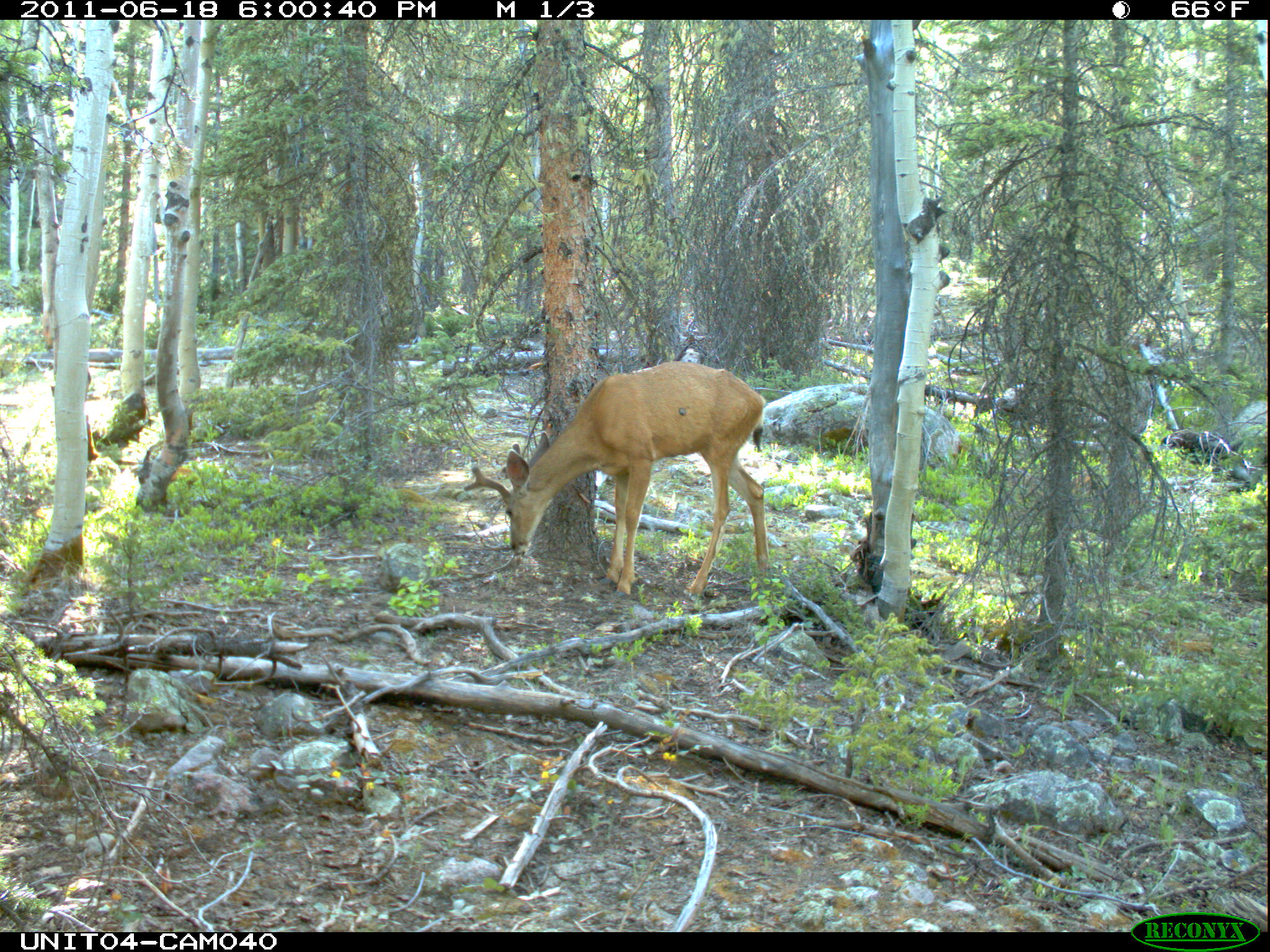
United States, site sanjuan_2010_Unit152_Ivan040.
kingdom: Animalia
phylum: Chordata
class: Mammalia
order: Artiodactyla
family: Cervidae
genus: Odocoileus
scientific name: Odocoileus hemionus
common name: mule deer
Odocoileus hemionus (mule deer).